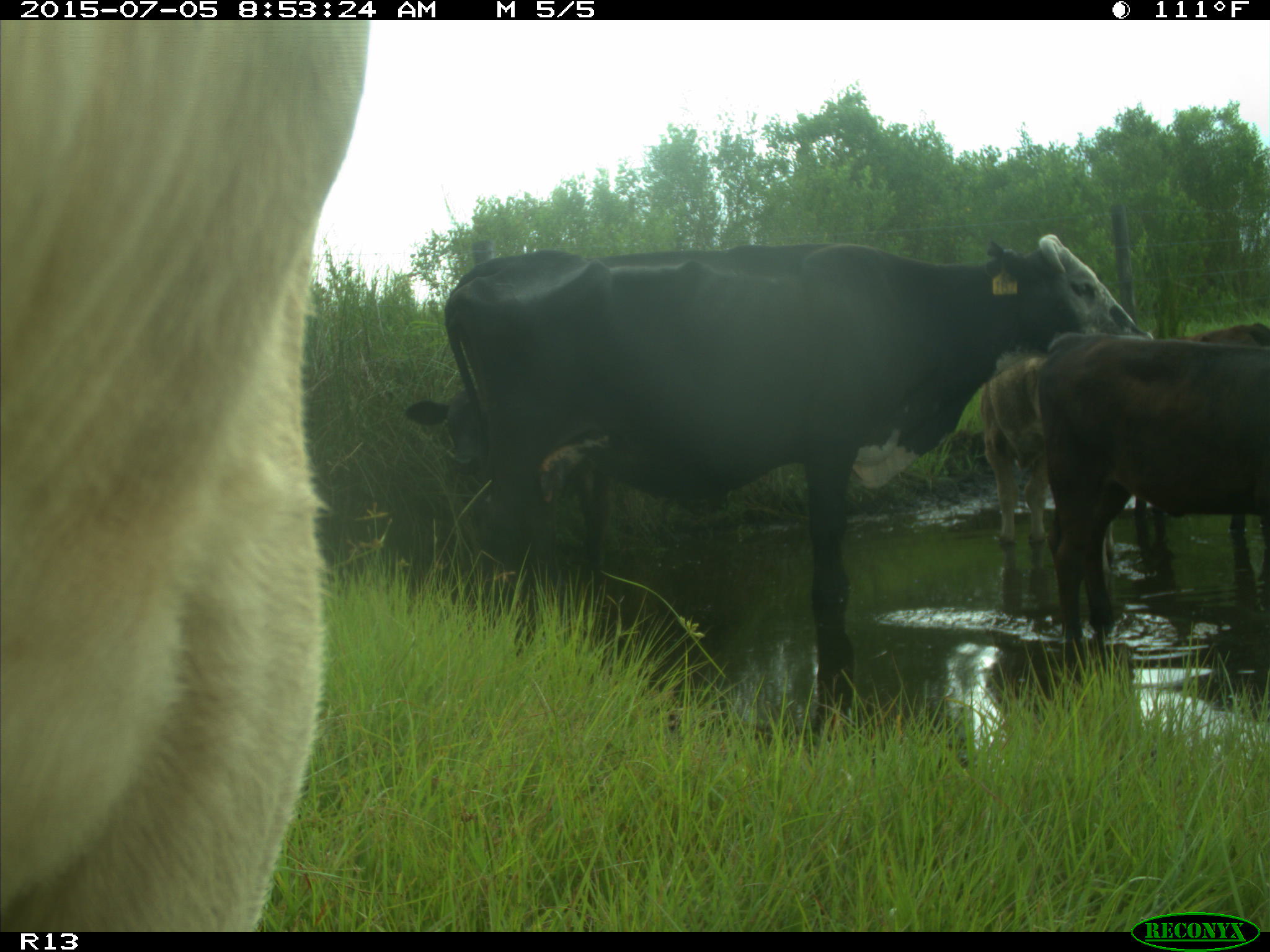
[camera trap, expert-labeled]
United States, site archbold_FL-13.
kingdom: Animalia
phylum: Chordata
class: Mammalia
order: Artiodactyla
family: Bovidae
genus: Bos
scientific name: Bos taurus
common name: domestic cow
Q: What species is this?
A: Bos taurus (domestic cow).